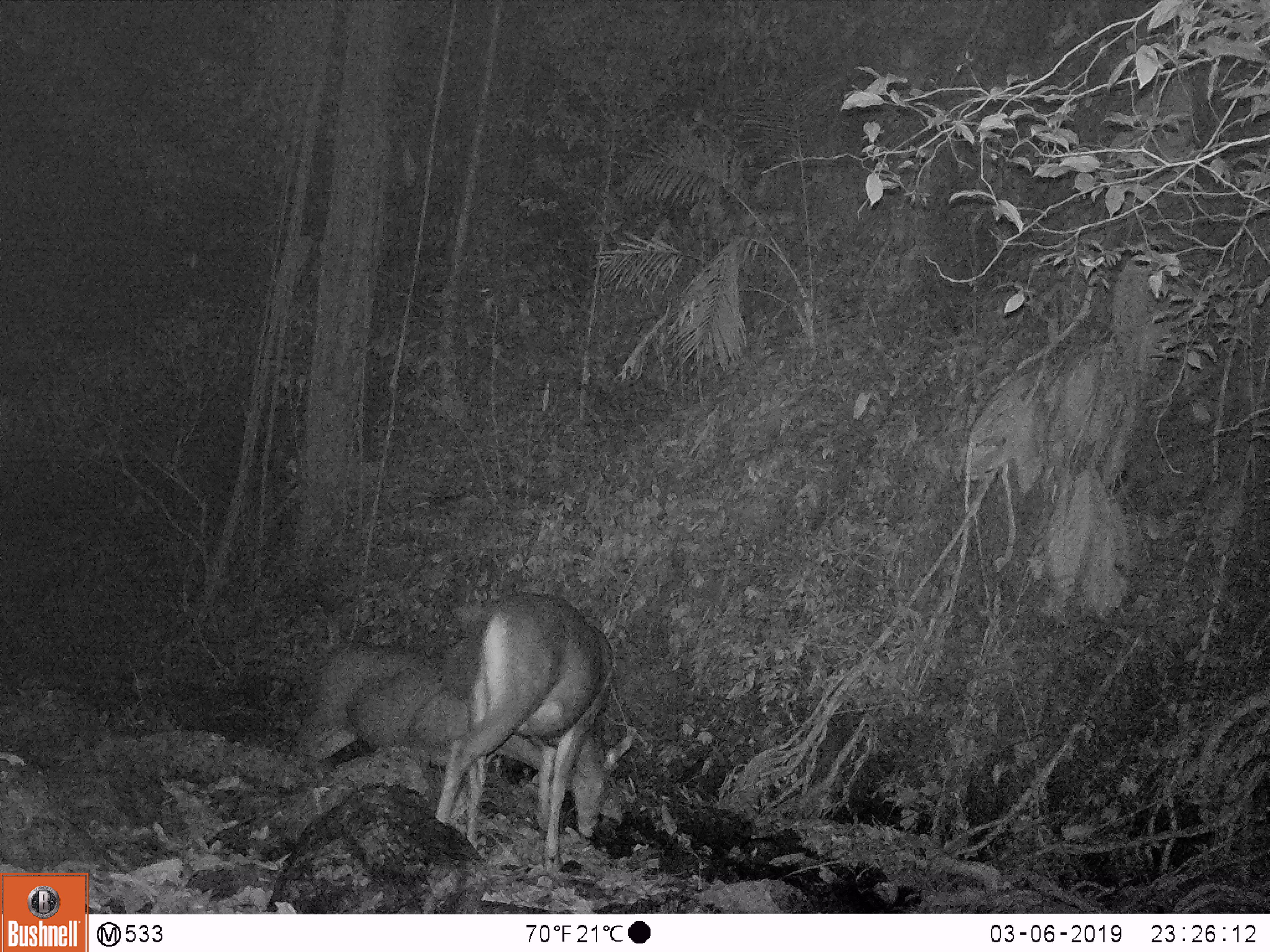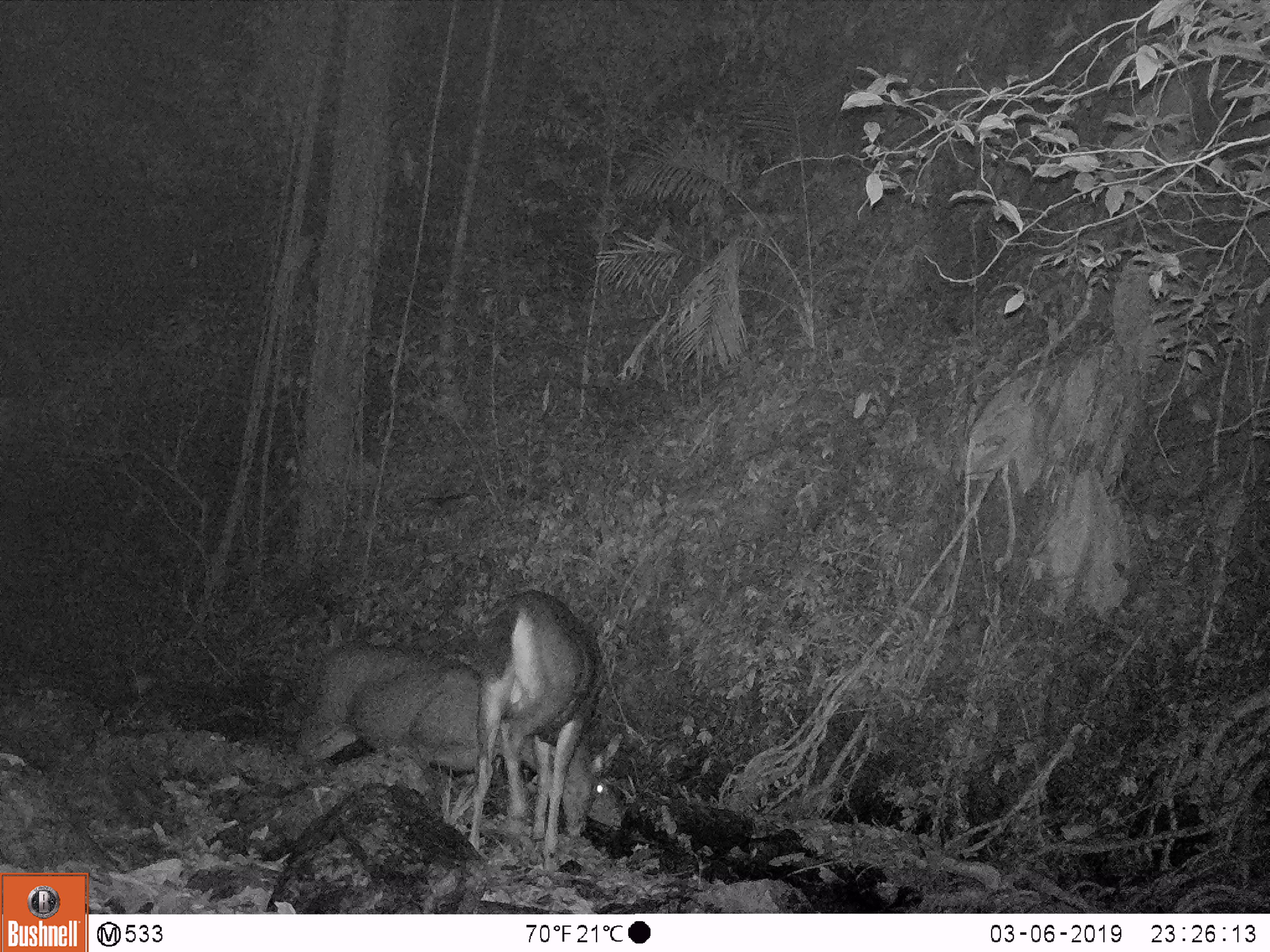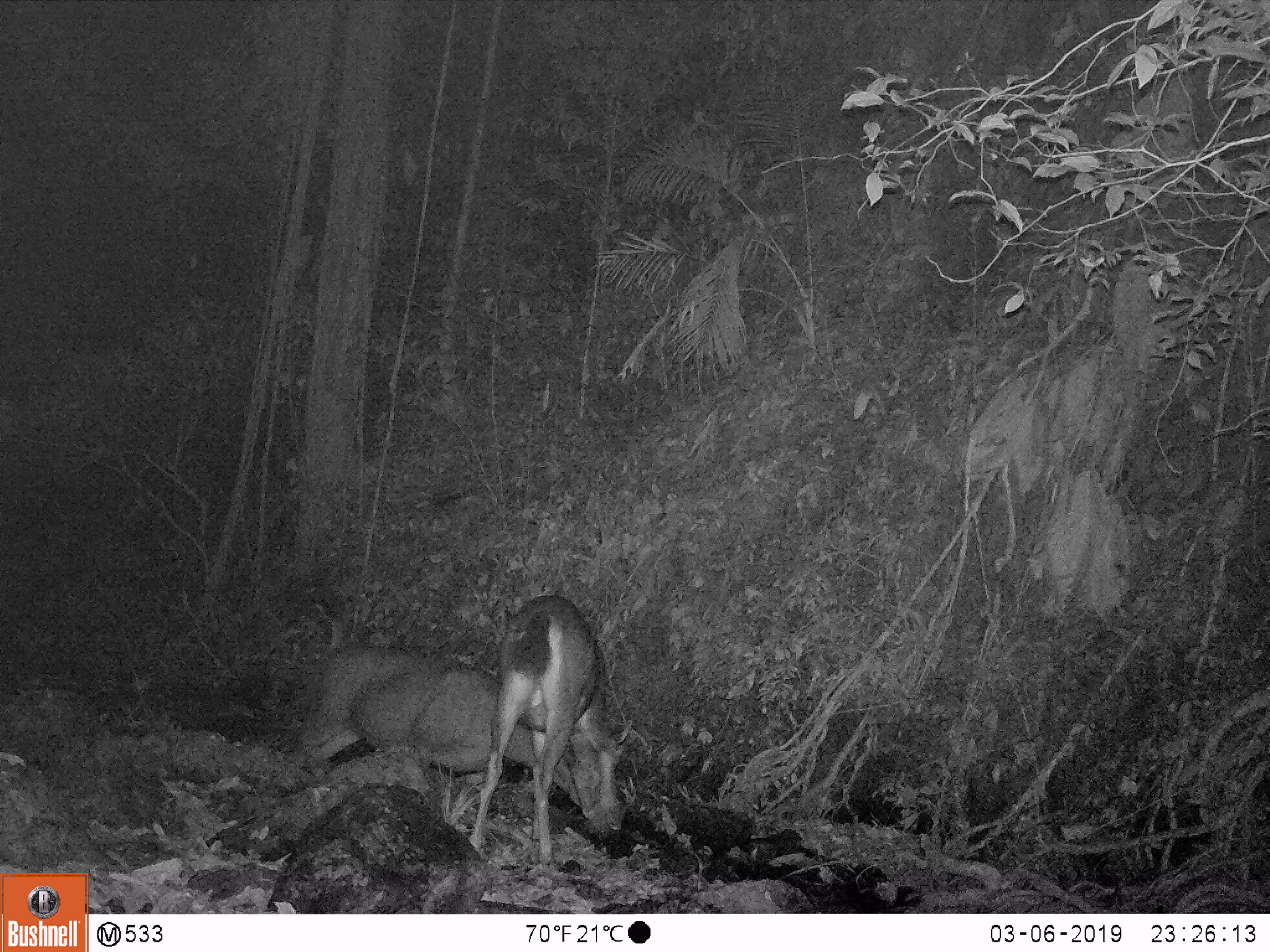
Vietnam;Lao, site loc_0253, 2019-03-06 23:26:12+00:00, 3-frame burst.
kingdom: Animalia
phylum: Chordata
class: Mammalia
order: Artiodactyla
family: Cervidae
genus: Rusa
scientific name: Rusa unicolor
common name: sambar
Sambar (Rusa unicolor). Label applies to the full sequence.